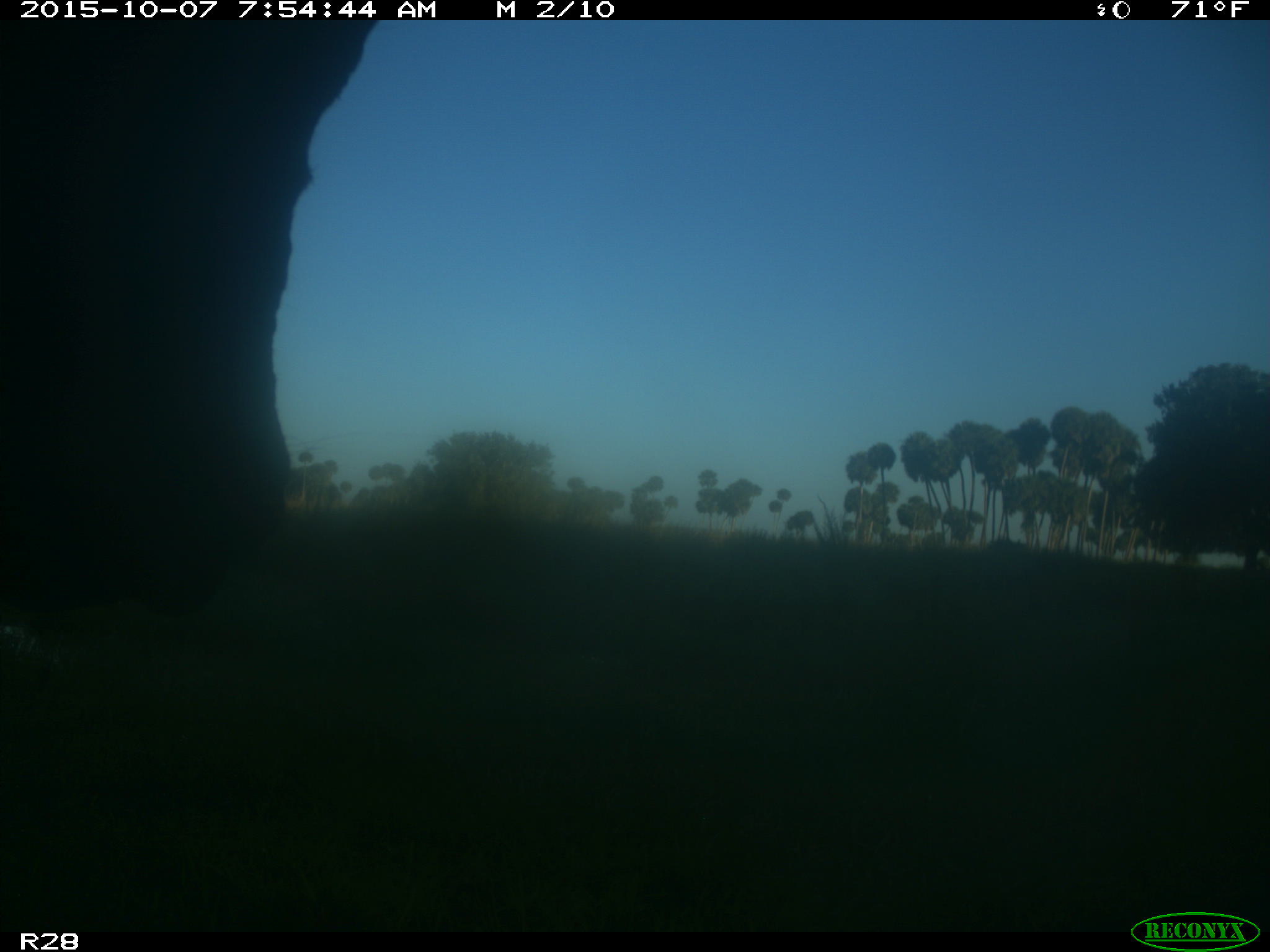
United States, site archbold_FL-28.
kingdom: Animalia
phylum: Chordata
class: Mammalia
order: Artiodactyla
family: Bovidae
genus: Bos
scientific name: Bos taurus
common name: domestic cow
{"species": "Bos taurus (domestic cow)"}